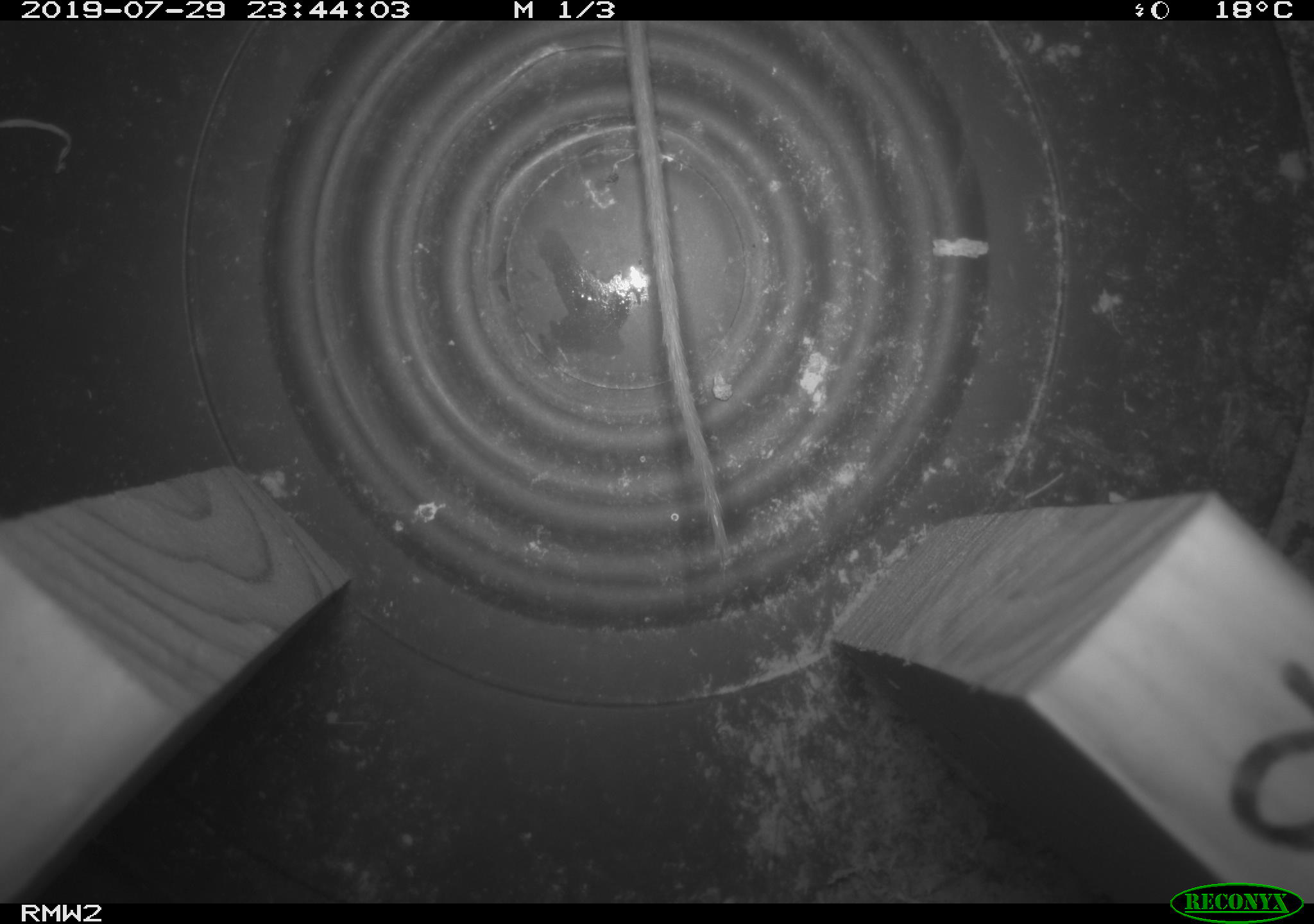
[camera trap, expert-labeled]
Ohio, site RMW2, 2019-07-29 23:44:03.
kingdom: Animalia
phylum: Chordata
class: Mammalia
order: Rodentia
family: Cricetidae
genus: Peromyscus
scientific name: Peromyscus leucopus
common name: white-footed mouse